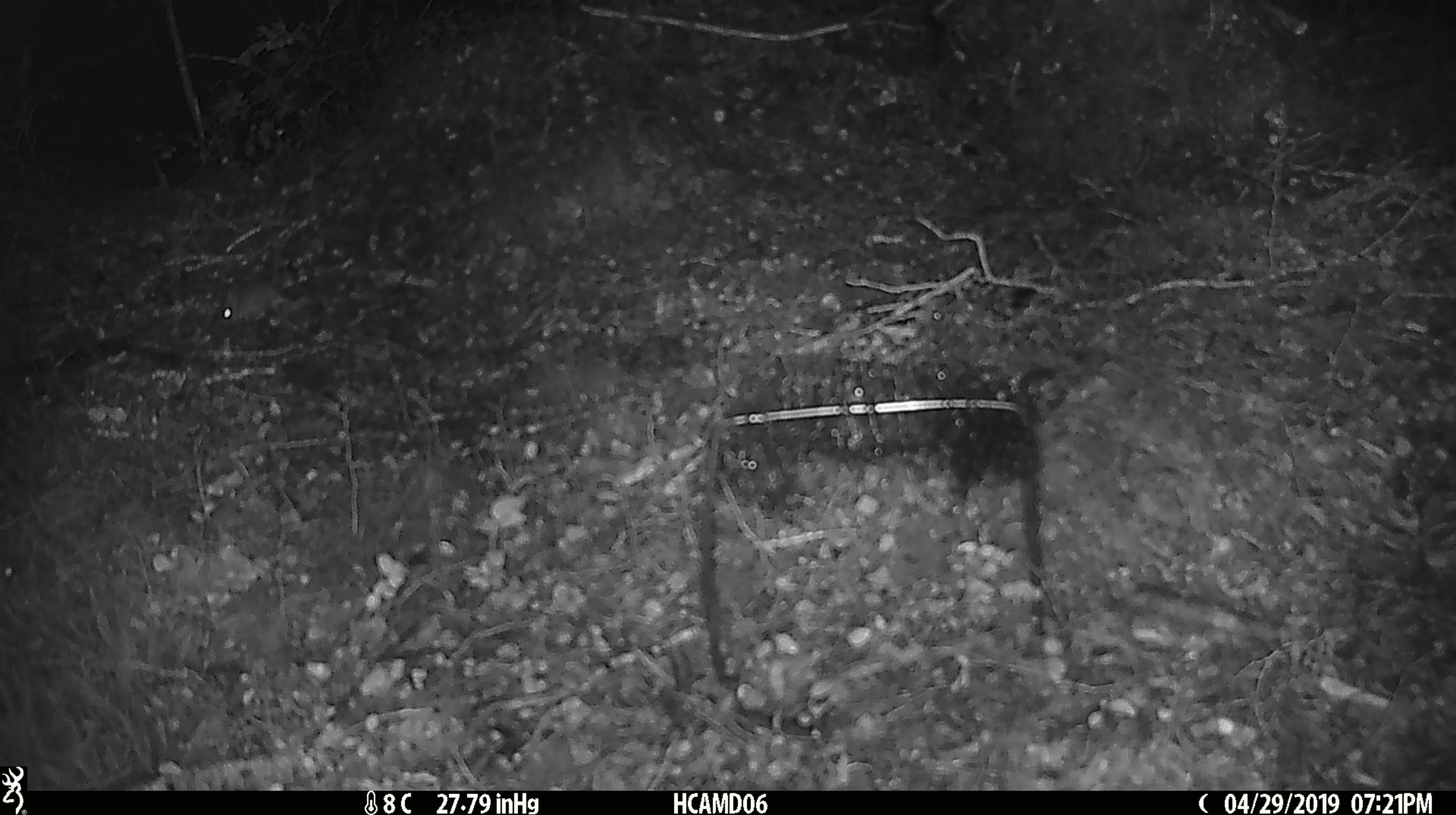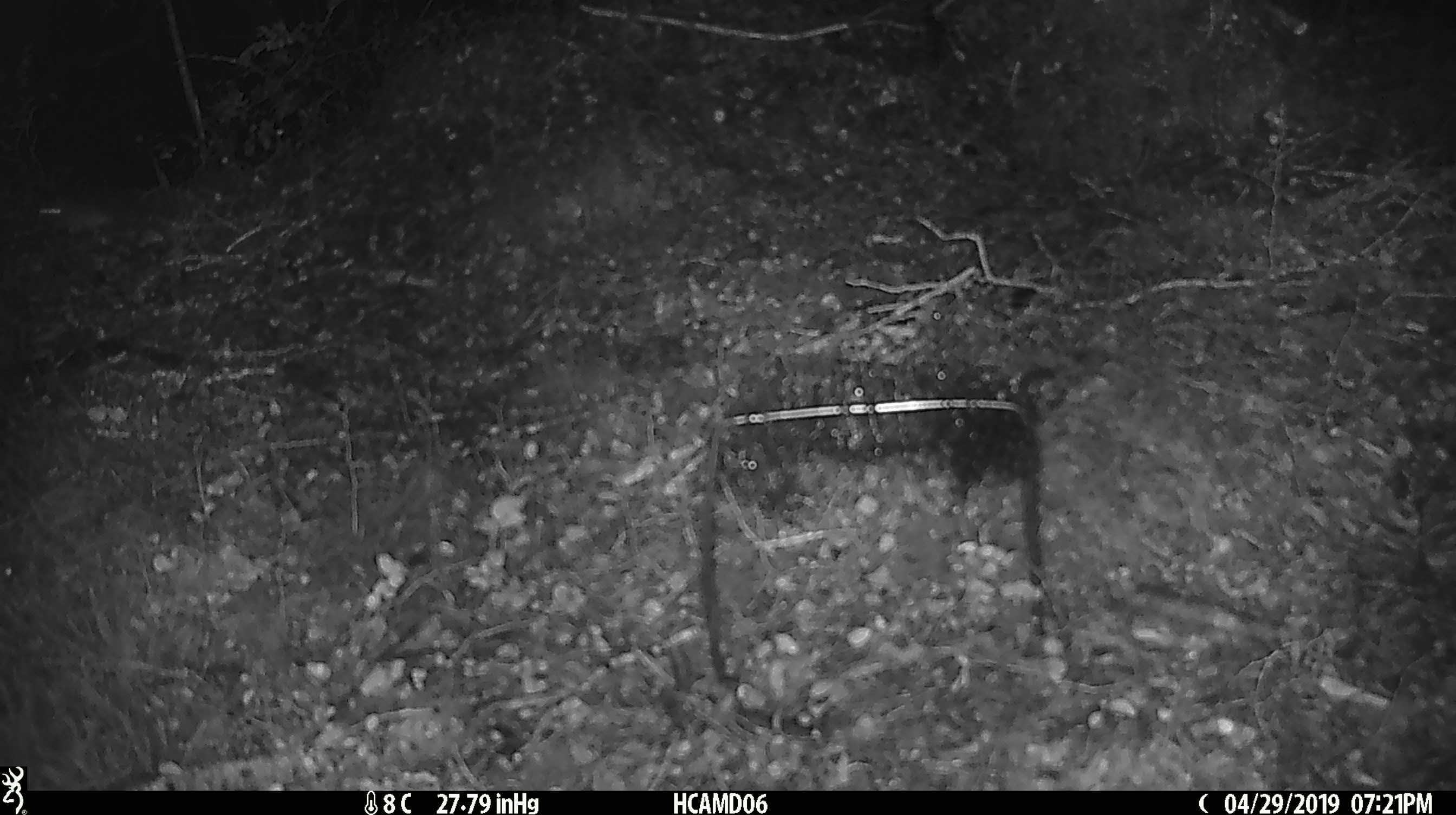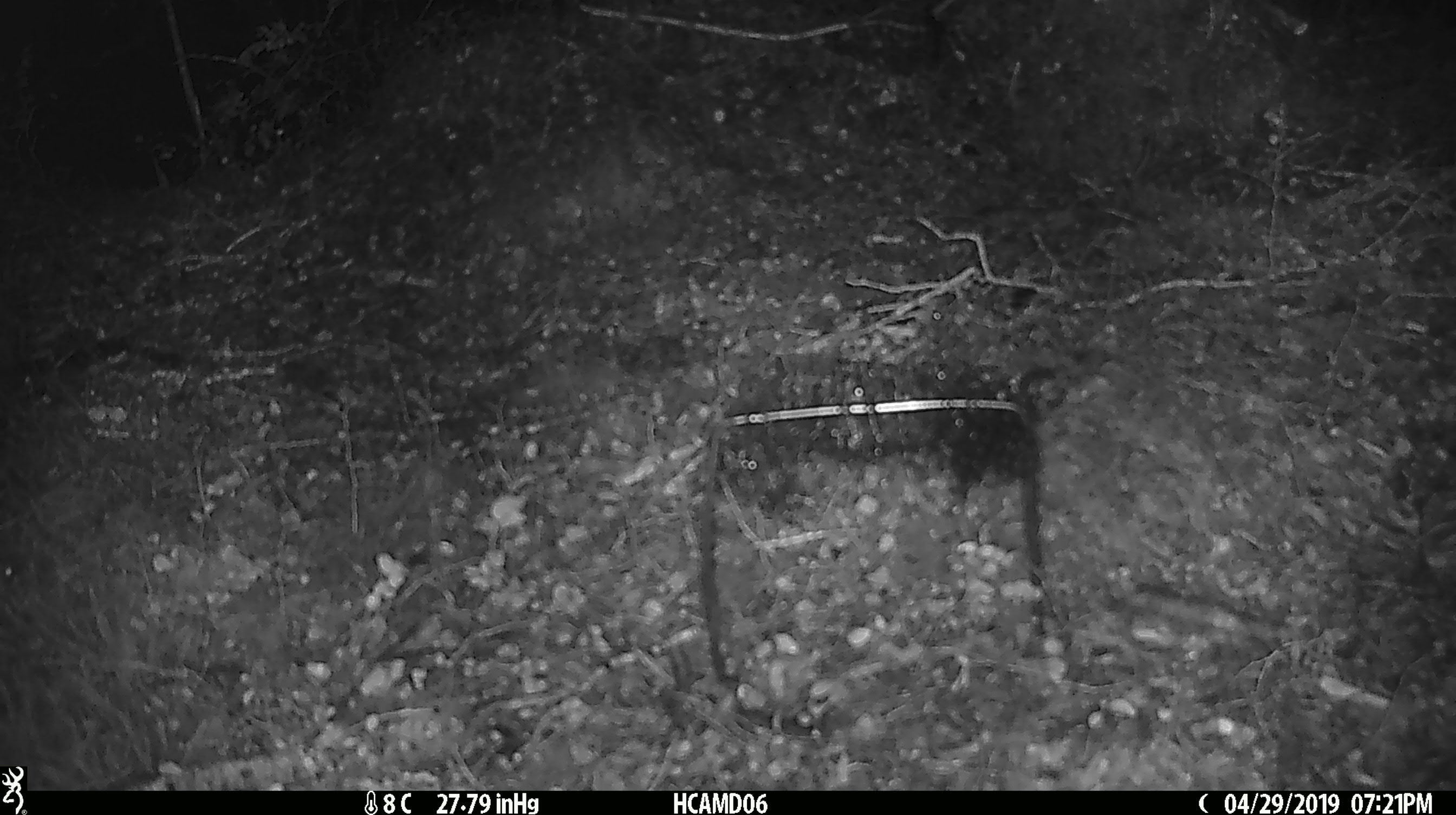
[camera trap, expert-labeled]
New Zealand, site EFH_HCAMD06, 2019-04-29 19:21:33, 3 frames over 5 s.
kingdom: Animalia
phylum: Chordata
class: Mammalia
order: Rodentia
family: Muridae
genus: Mus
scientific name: Mus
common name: mouse